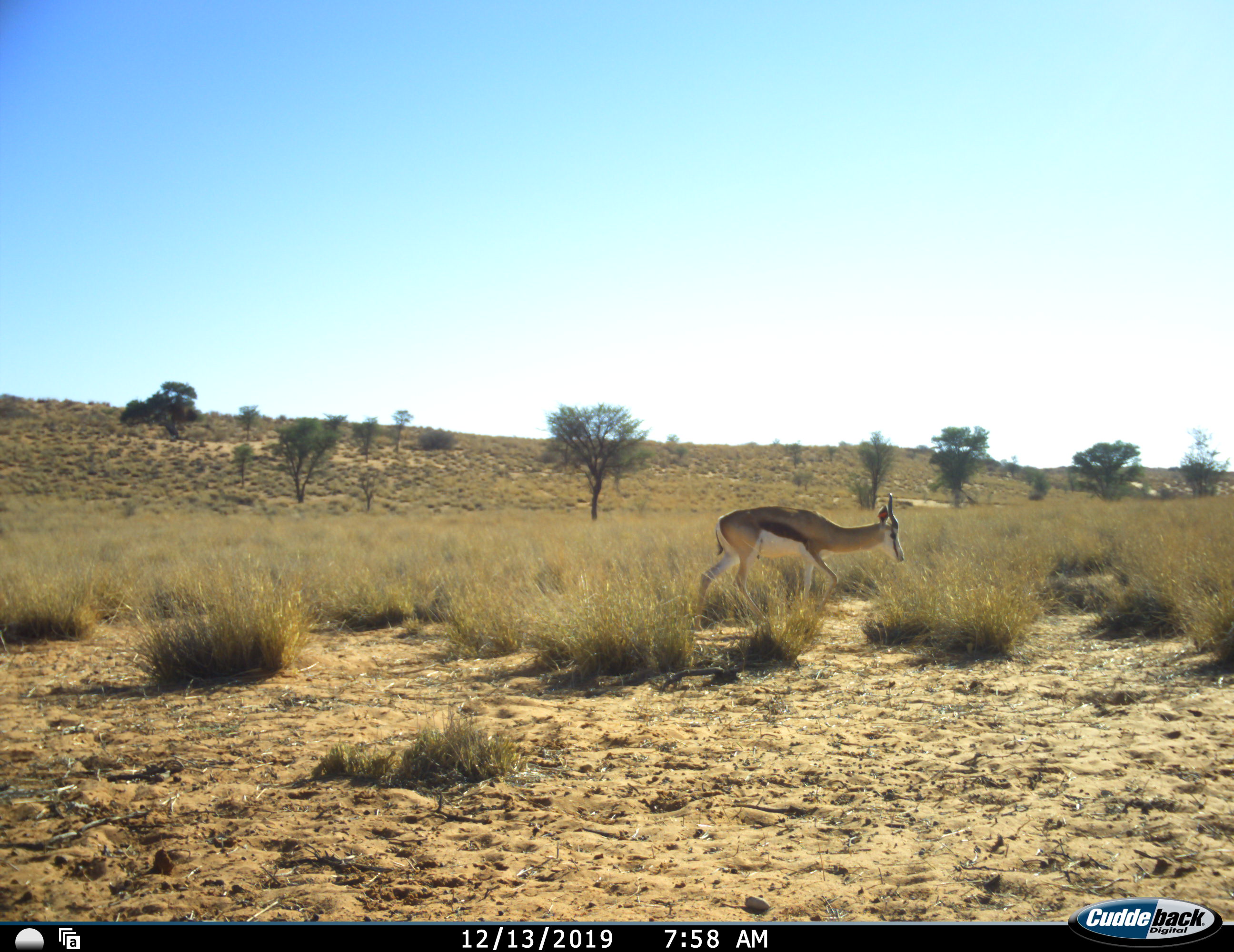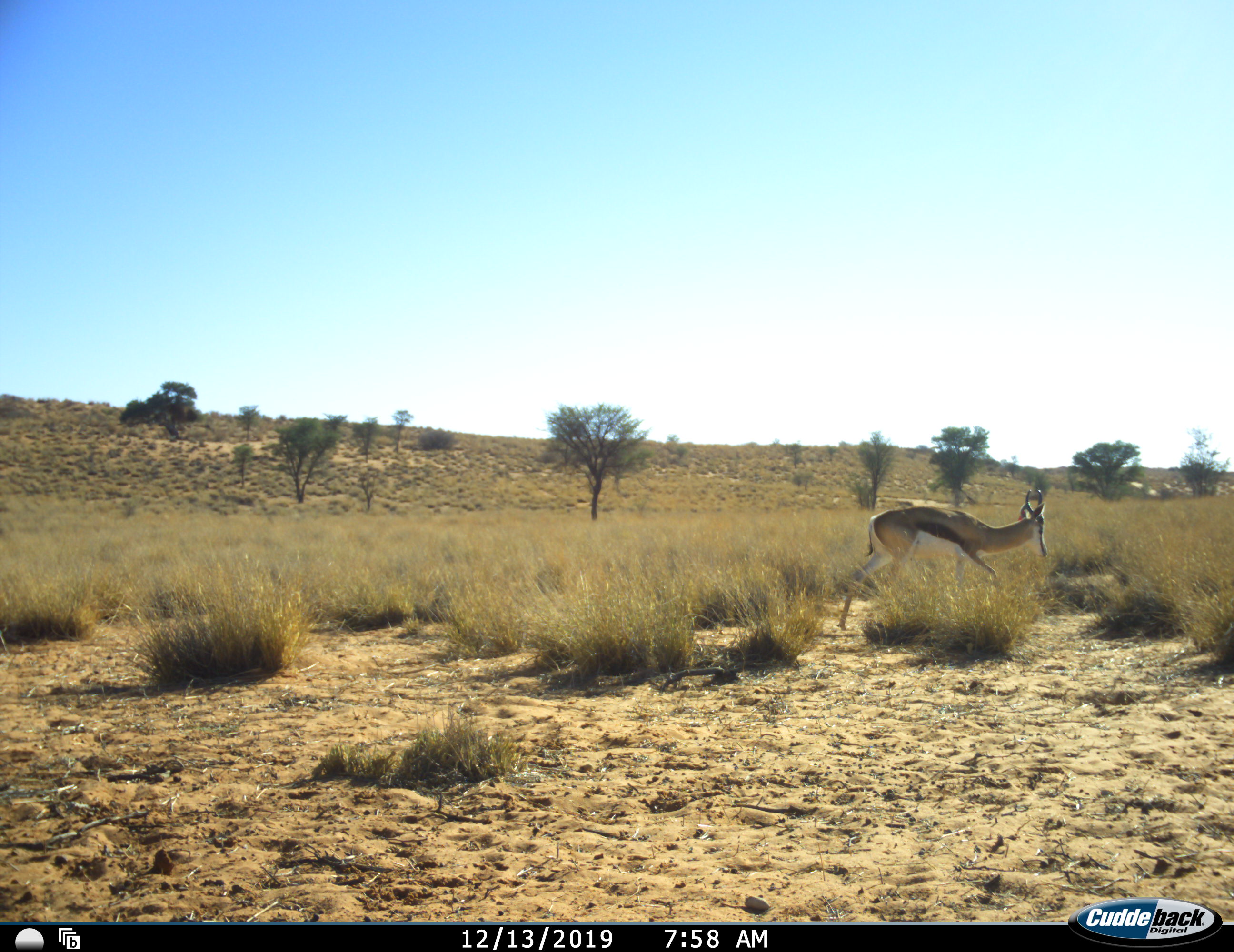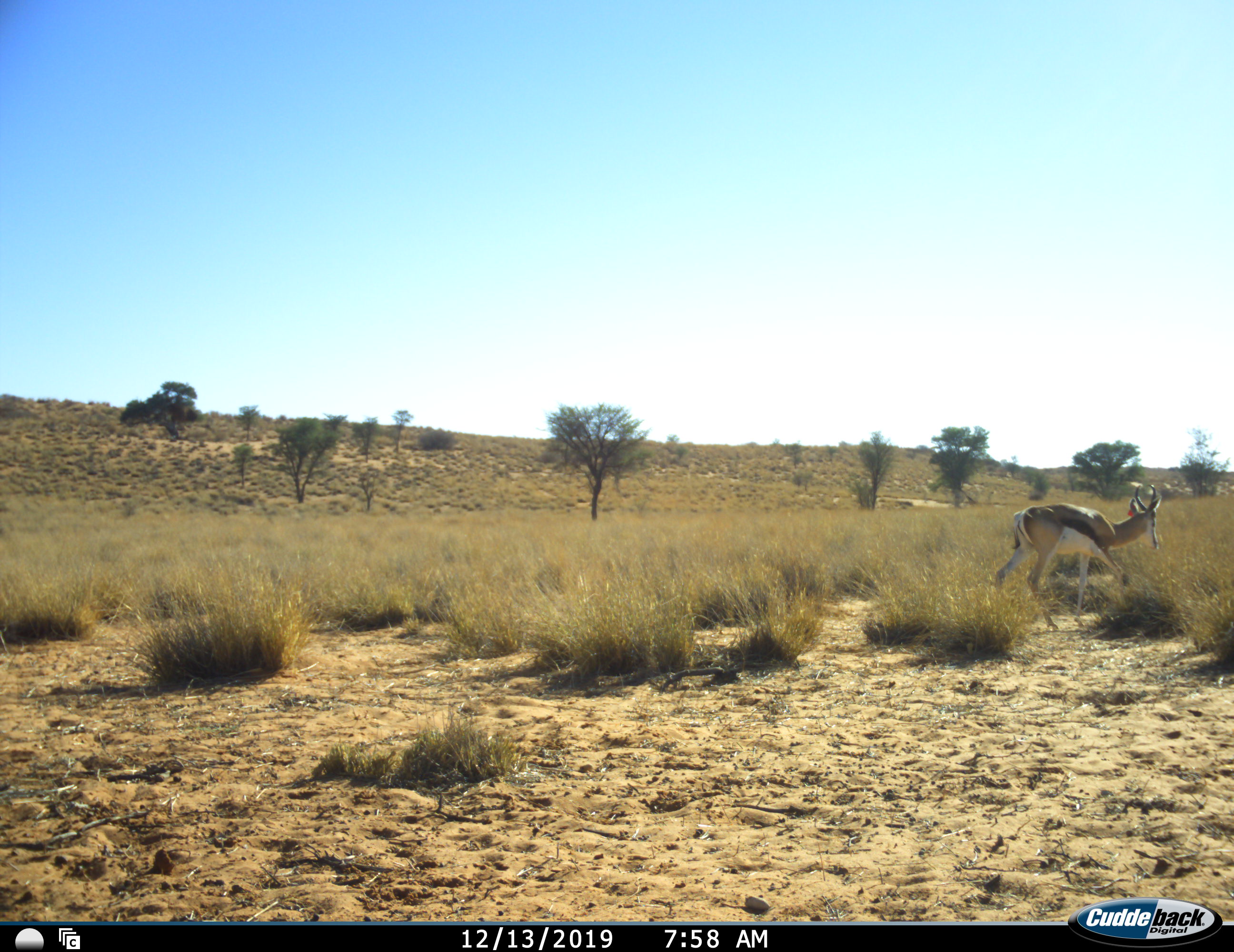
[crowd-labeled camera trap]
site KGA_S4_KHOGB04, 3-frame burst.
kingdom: Animalia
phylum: Chordata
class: Mammalia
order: Artiodactyla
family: Bovidae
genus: Antidorcas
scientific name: Antidorcas marsupialis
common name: springbok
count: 1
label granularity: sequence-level